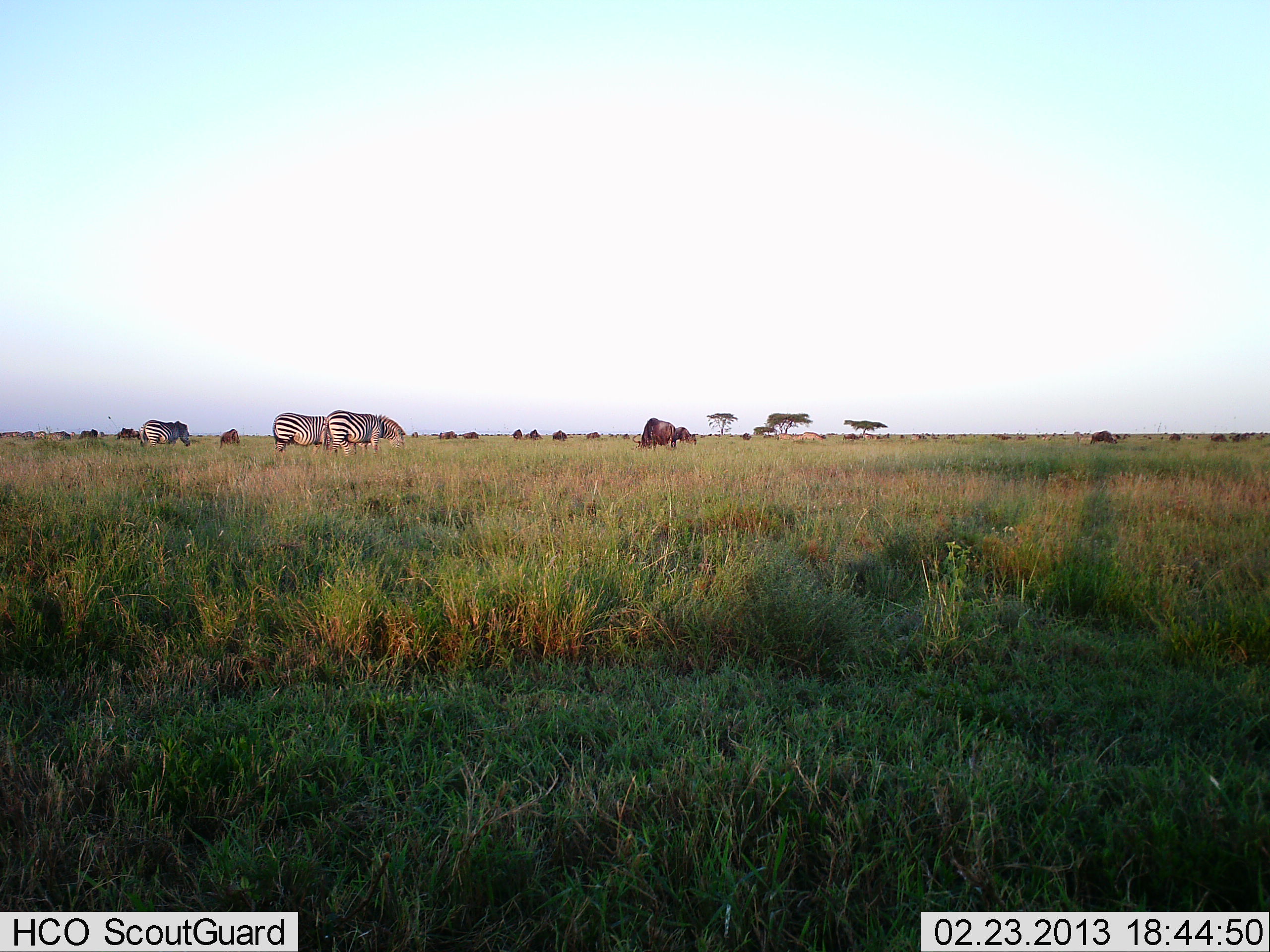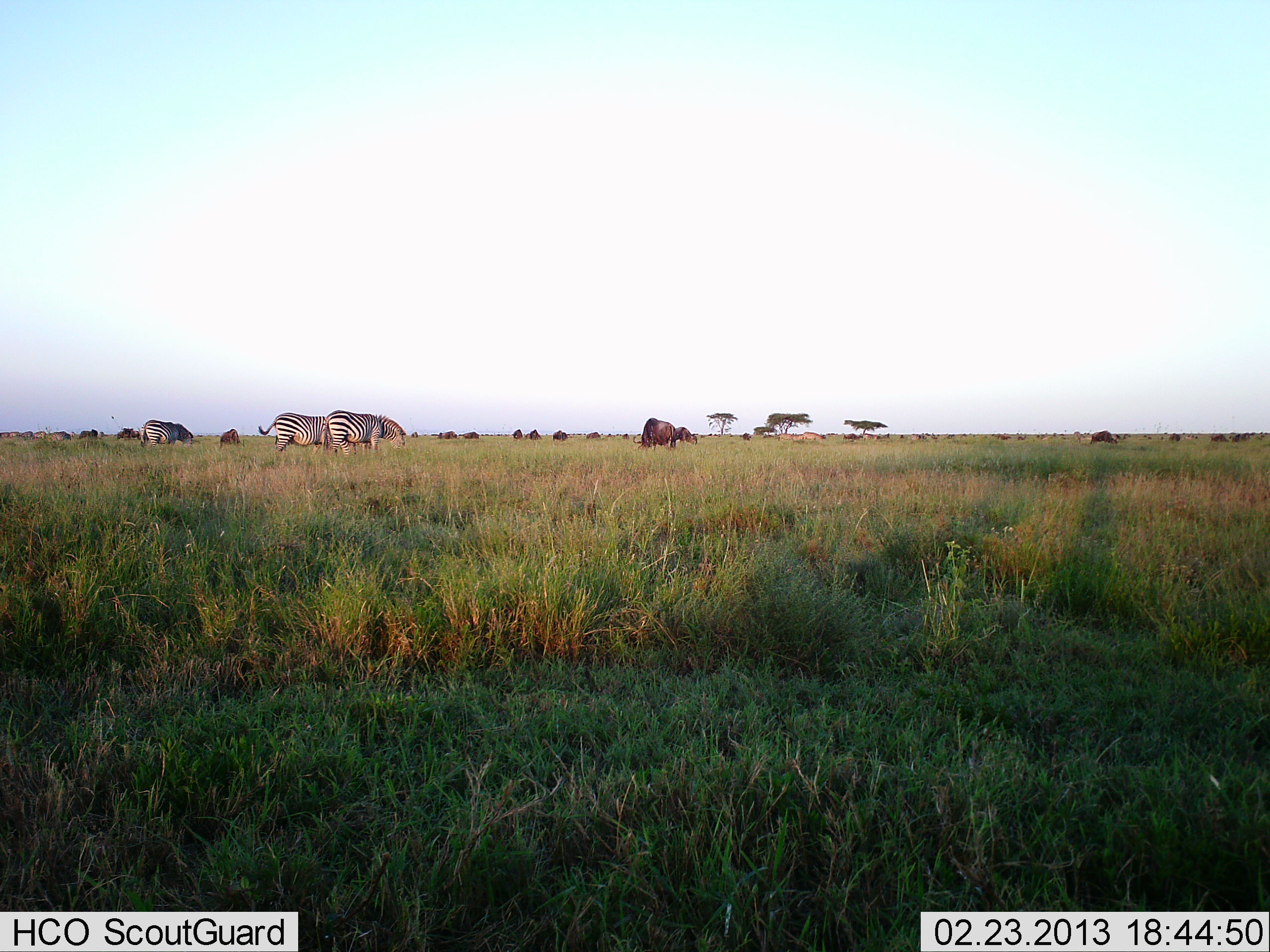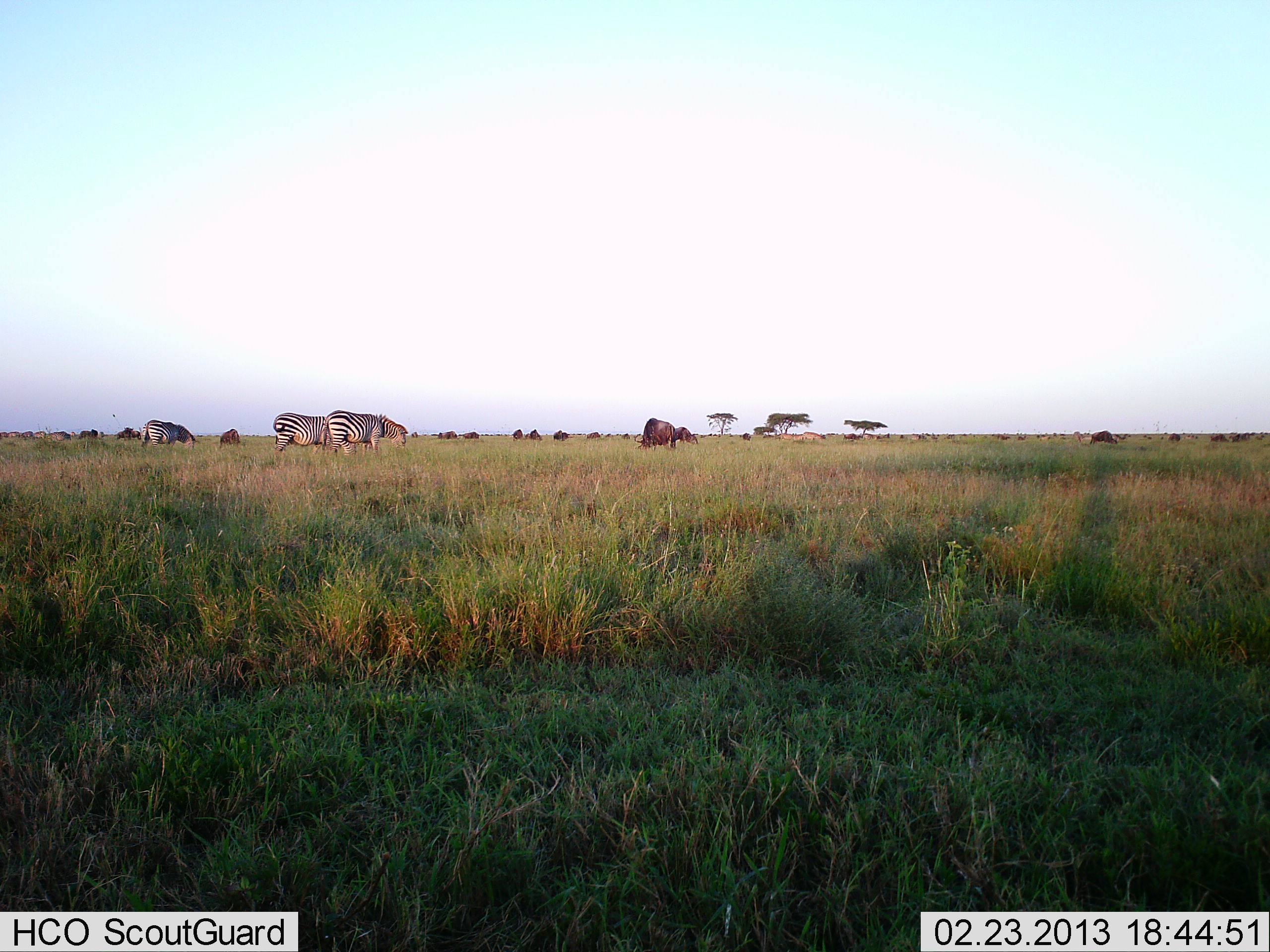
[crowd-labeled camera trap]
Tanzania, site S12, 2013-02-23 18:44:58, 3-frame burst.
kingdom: Animalia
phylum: Chordata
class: Mammalia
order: Artiodactyla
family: Bovidae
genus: Connochaetes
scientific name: Connochaetes taurinus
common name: blue wildebeest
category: wildebeest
Wildebeest (blue wildebeest) (Connochaetes taurinus), count 11-50. Behavior (volunteer vote fractions): standing 27%, resting 4%, moving 0%, interacting 0%. Young present (vote fraction): 0%. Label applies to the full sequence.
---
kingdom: Animalia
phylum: Chordata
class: Mammalia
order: Perissodactyla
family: Equidae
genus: Equus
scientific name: Equus quagga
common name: plains zebra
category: zebra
Zebra (plains zebra) (Equus quagga), count 3. Behavior (volunteer vote fractions): standing 21%, resting 3%, moving 0%, interacting 0%. Young present (vote fraction): 0%. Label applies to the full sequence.